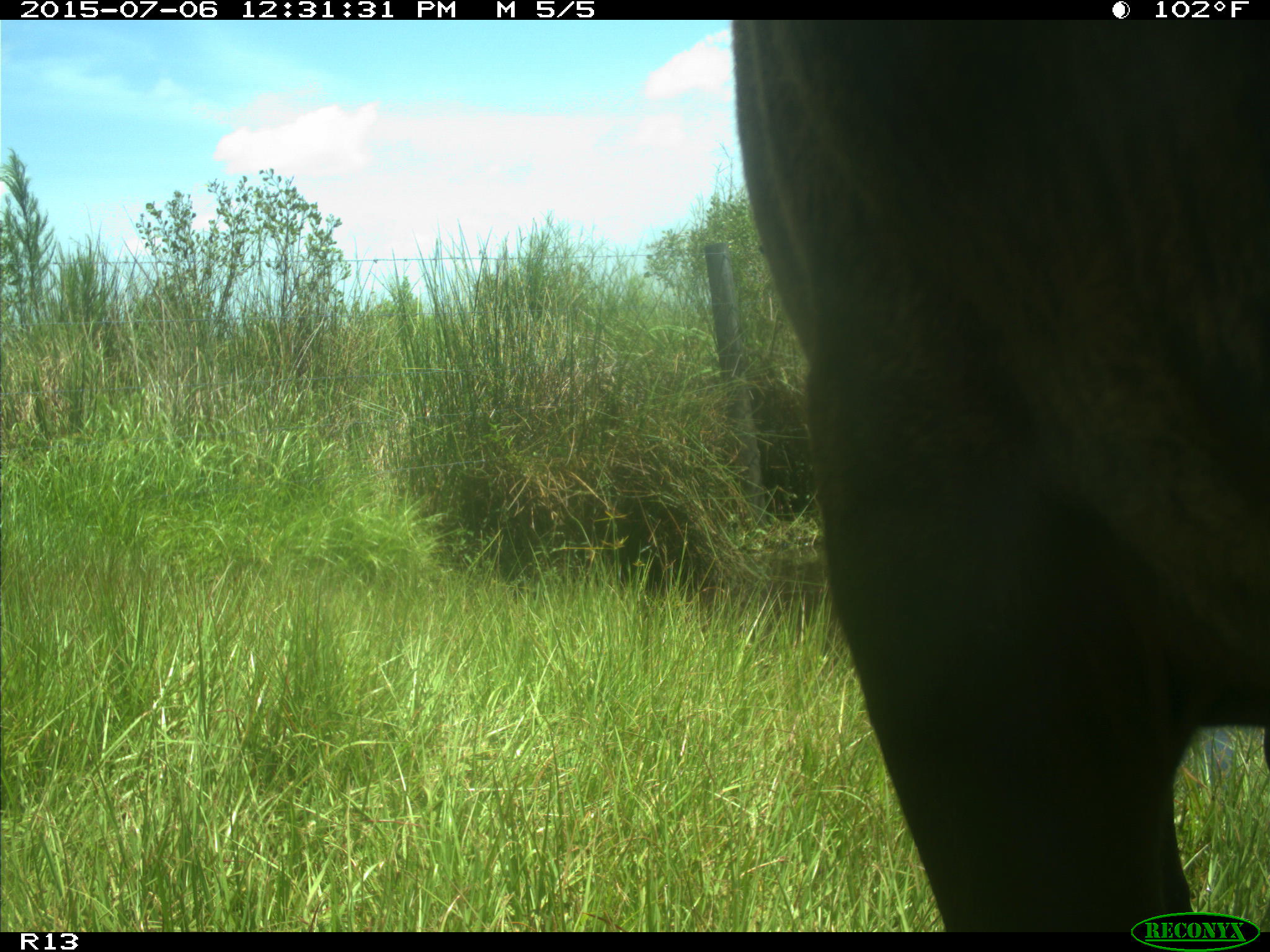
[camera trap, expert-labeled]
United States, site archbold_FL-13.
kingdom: Animalia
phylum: Chordata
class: Mammalia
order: Artiodactyla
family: Bovidae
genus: Bos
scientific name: Bos taurus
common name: domestic cow